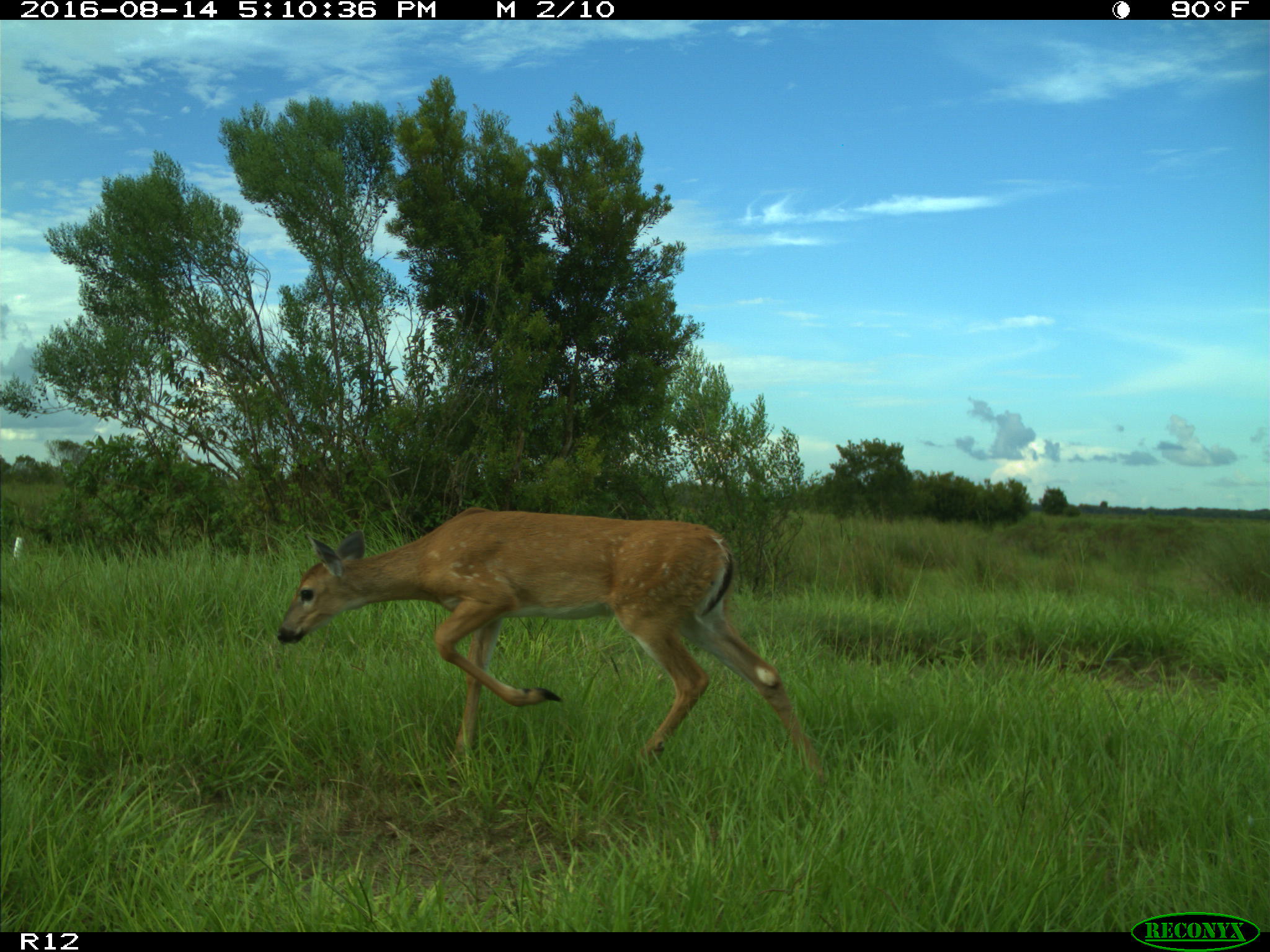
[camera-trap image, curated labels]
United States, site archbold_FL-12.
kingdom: Animalia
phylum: Chordata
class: Mammalia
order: Artiodactyla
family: Cervidae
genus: Odocoileus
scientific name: Odocoileus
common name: deer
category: unidentified deer